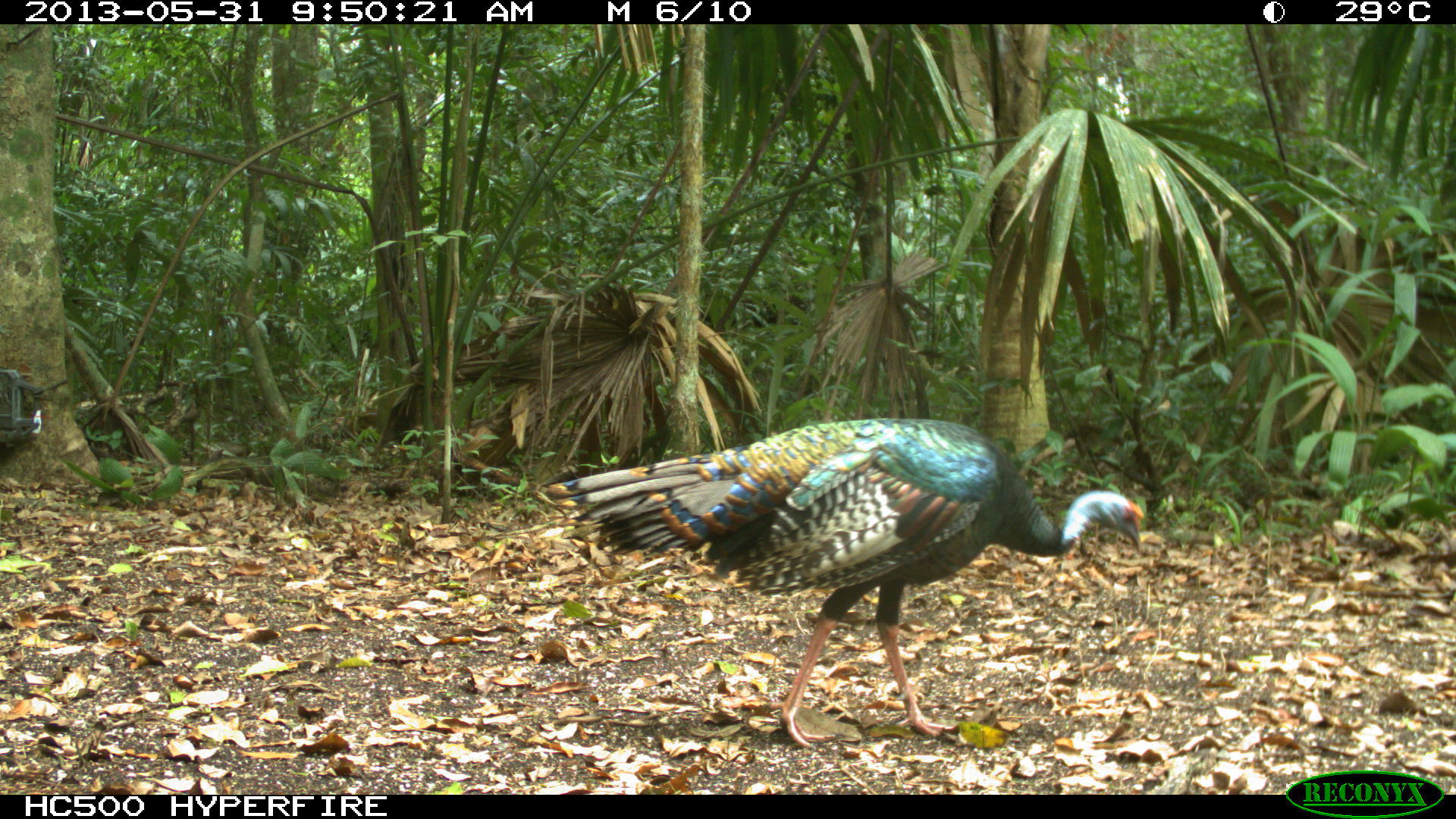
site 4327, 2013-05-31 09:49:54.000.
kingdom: Animalia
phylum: Chordata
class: Aves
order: Galliformes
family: Phasianidae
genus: Meleagris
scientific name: Meleagris ocellata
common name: ocellated turkey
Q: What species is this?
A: Meleagris ocellata (ocellated turkey).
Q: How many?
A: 1.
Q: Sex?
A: Male.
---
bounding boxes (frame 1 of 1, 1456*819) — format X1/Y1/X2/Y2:
meleagris ocellata: 542/417/1143/747